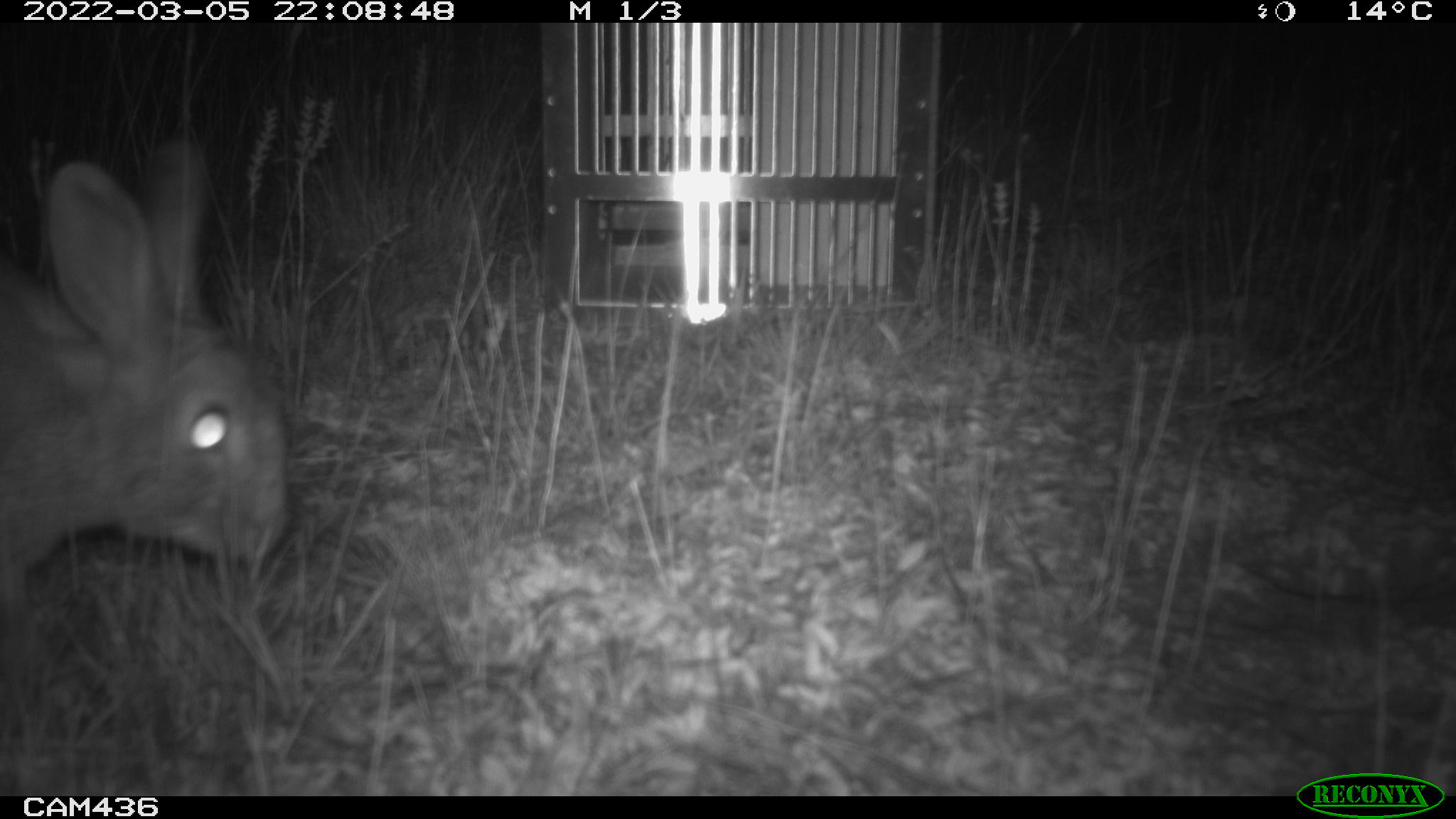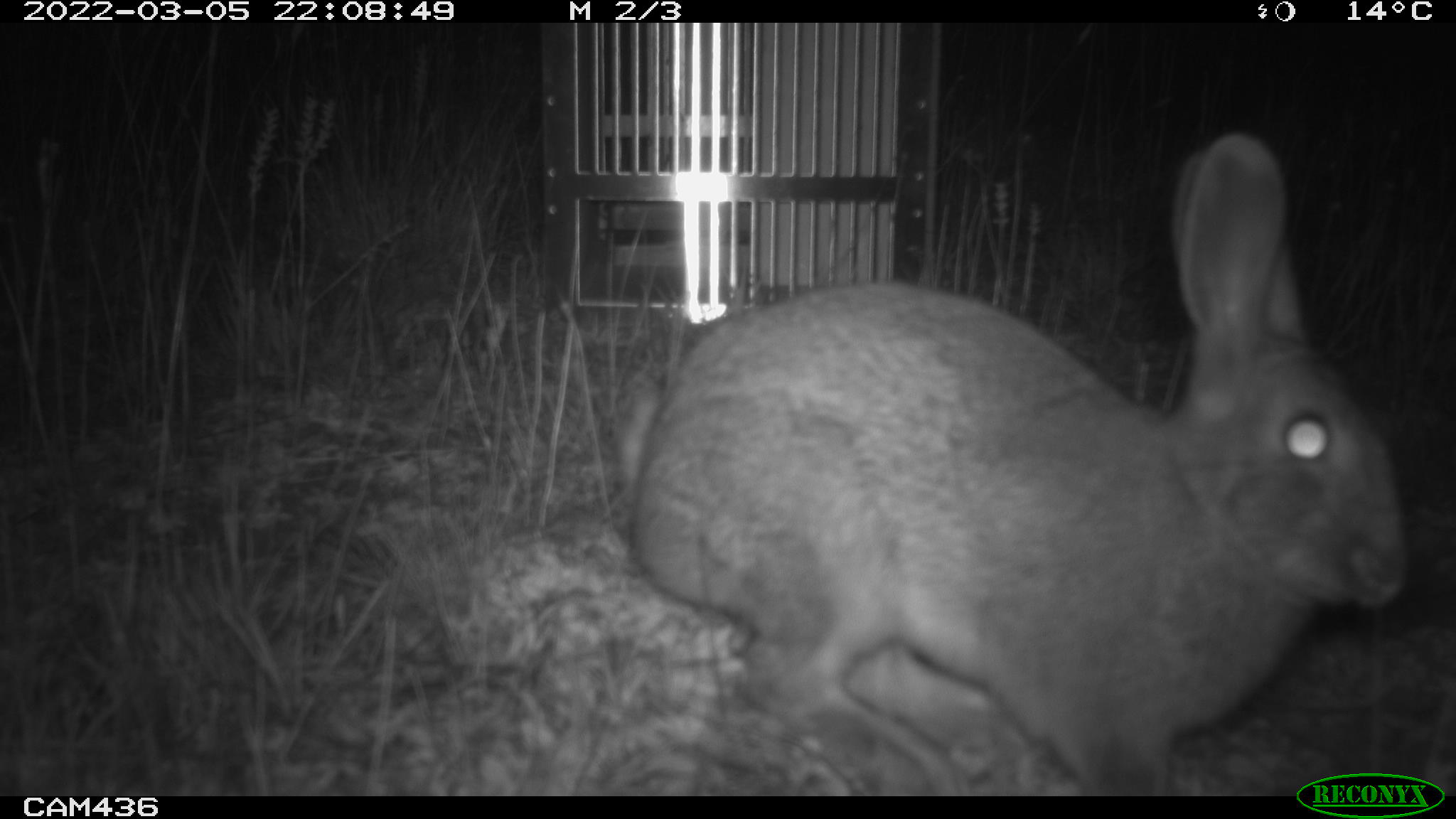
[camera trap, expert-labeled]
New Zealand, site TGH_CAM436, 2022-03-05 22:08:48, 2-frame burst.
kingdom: Animalia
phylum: Chordata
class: Mammalia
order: Lagomorpha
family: Leporidae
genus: Oryctolagus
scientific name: Oryctolagus cuniculus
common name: european rabbit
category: rabbit